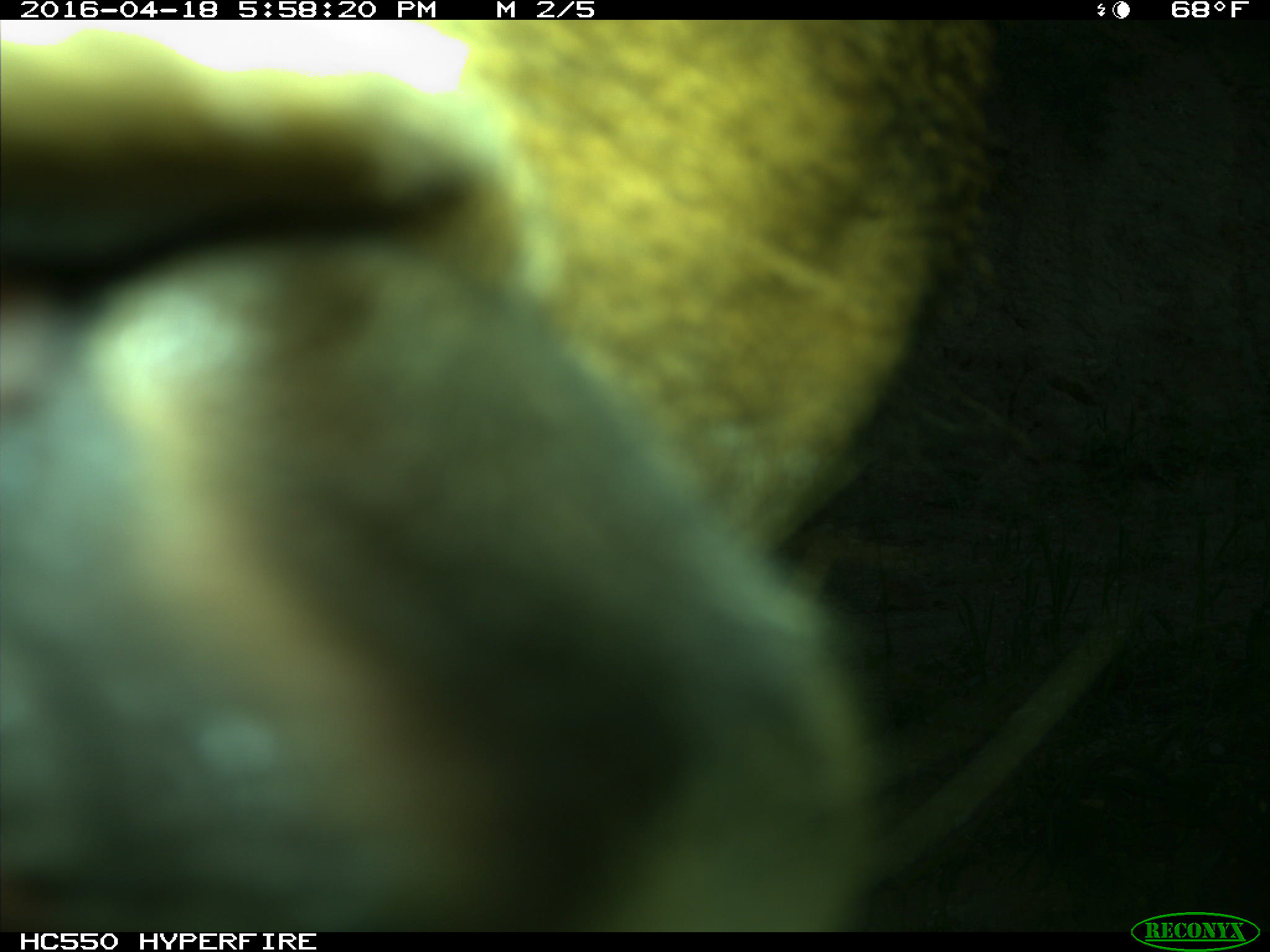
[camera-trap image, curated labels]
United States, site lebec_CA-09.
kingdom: Animalia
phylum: Chordata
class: Mammalia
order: Artiodactyla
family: Cervidae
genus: Cervus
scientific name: Cervus canadensis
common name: elk